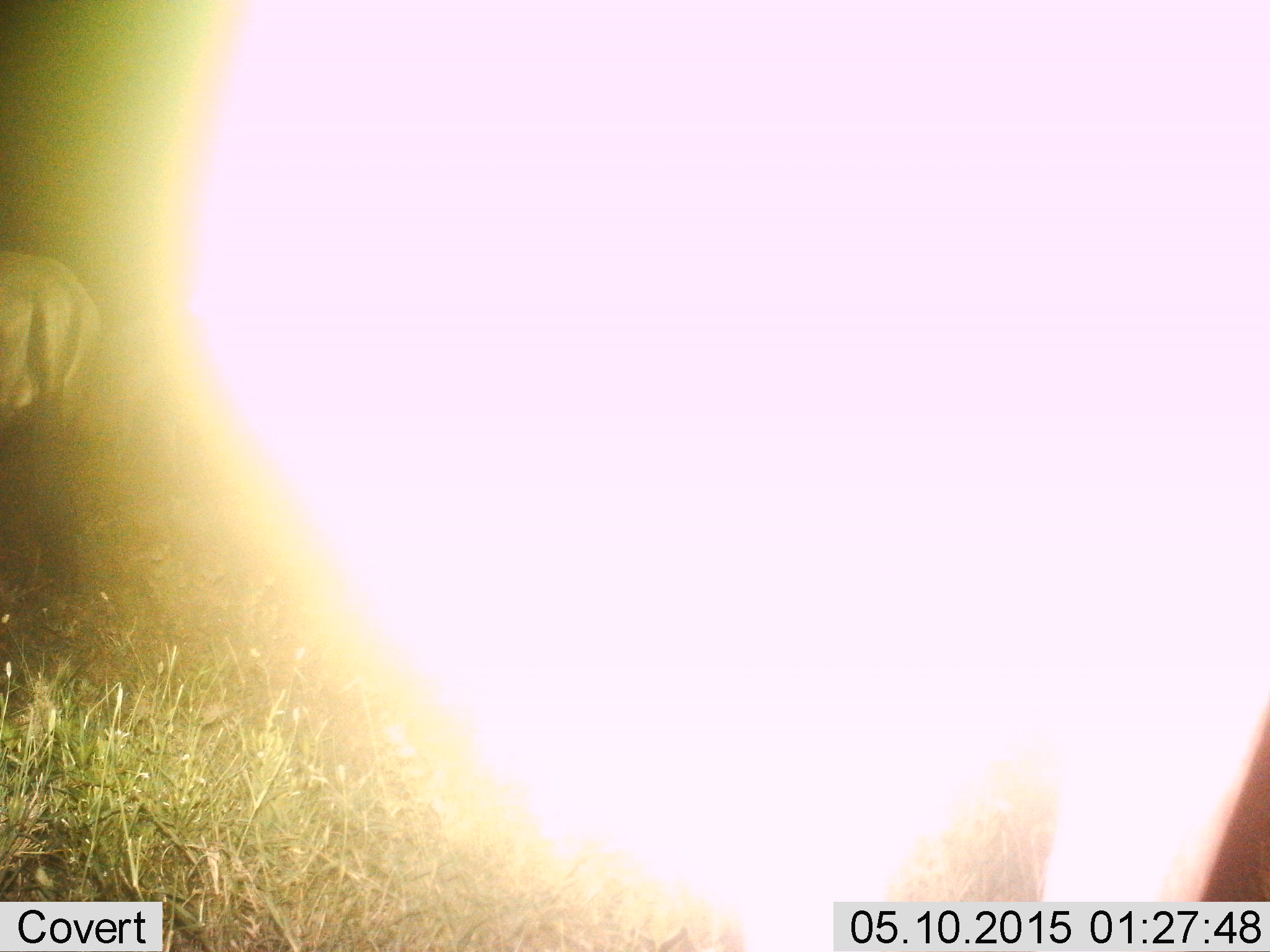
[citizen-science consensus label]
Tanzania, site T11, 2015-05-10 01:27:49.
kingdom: Animalia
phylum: Chordata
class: Mammalia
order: Artiodactyla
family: Bovidae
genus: Connochaetes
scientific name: Connochaetes taurinus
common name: blue wildebeest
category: wildebeest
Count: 2.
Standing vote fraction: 90%.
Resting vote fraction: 0%.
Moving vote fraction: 10%.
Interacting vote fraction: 0%.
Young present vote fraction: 0%.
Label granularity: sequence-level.